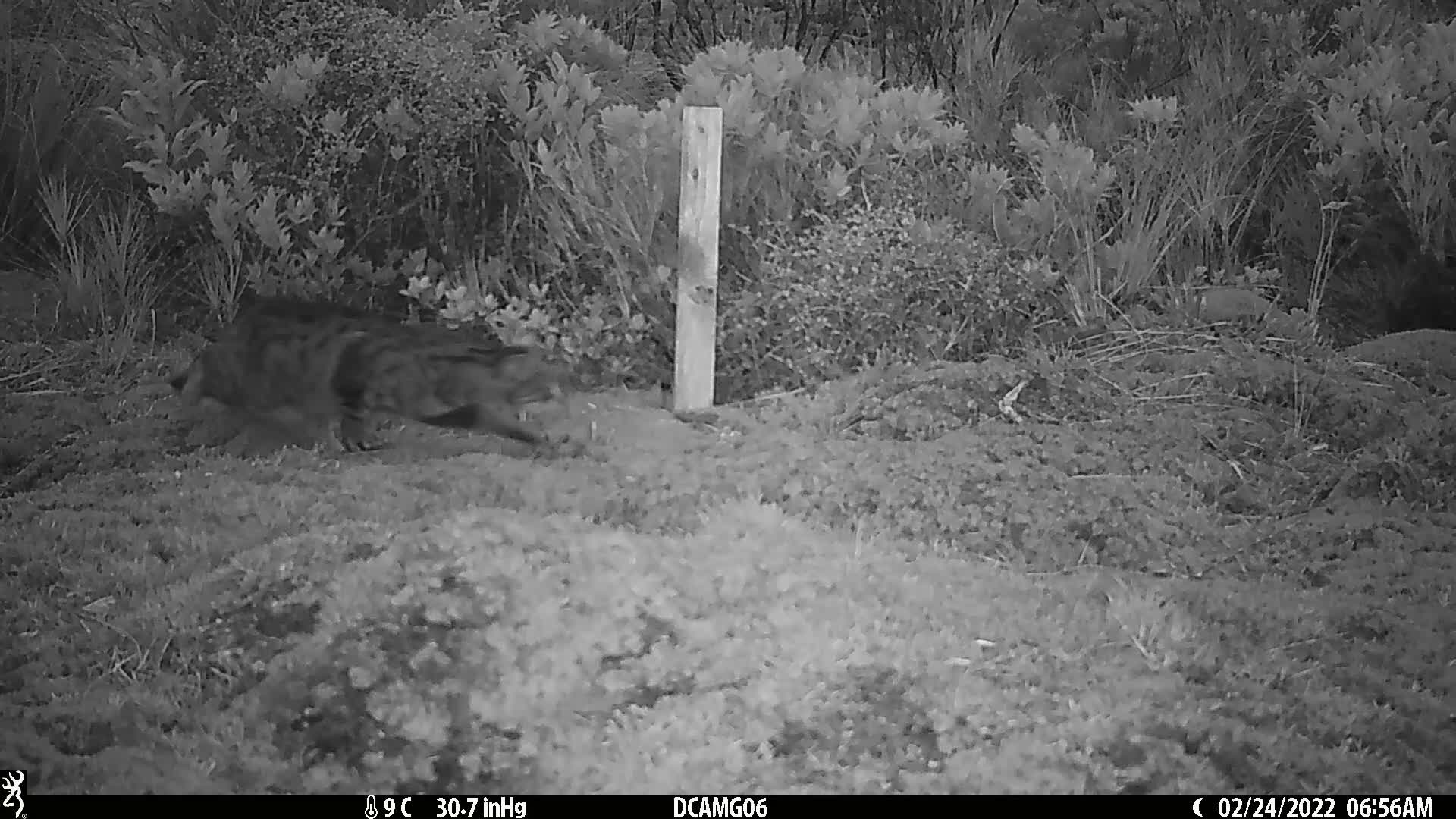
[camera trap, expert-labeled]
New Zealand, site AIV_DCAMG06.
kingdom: Animalia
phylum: Chordata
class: Mammalia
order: Carnivora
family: Felidae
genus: Felis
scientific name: Felis catus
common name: domestic cat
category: cat